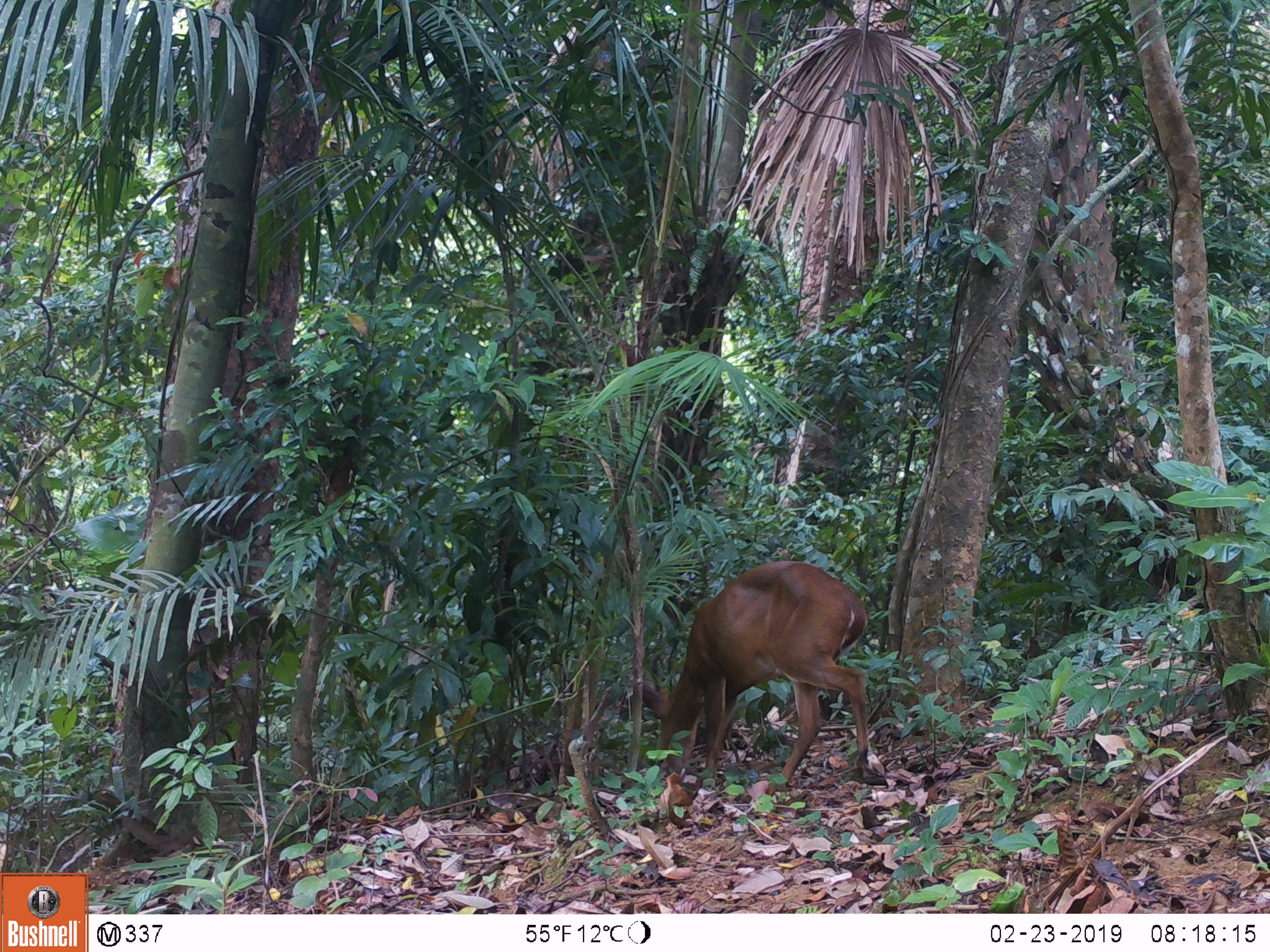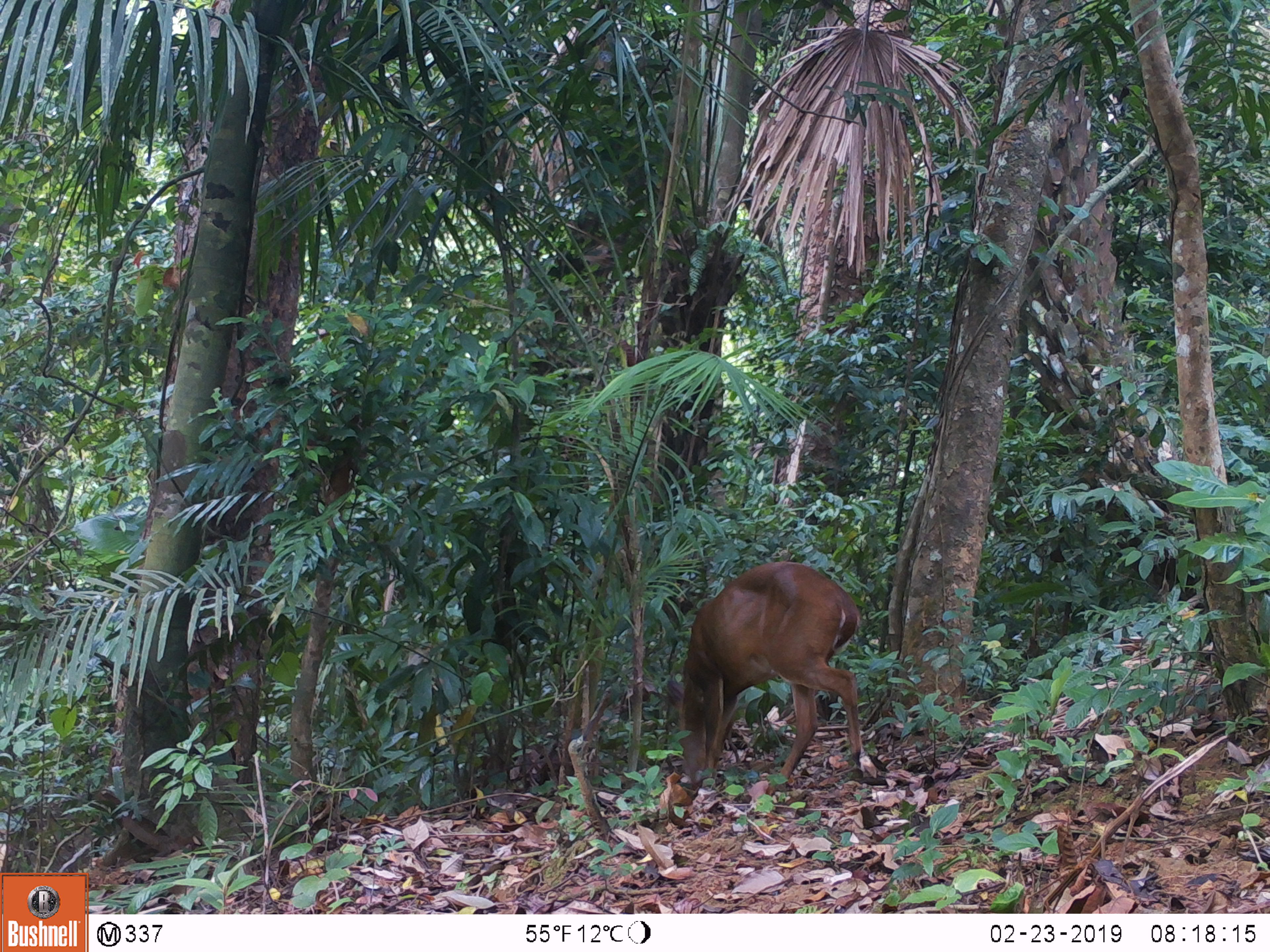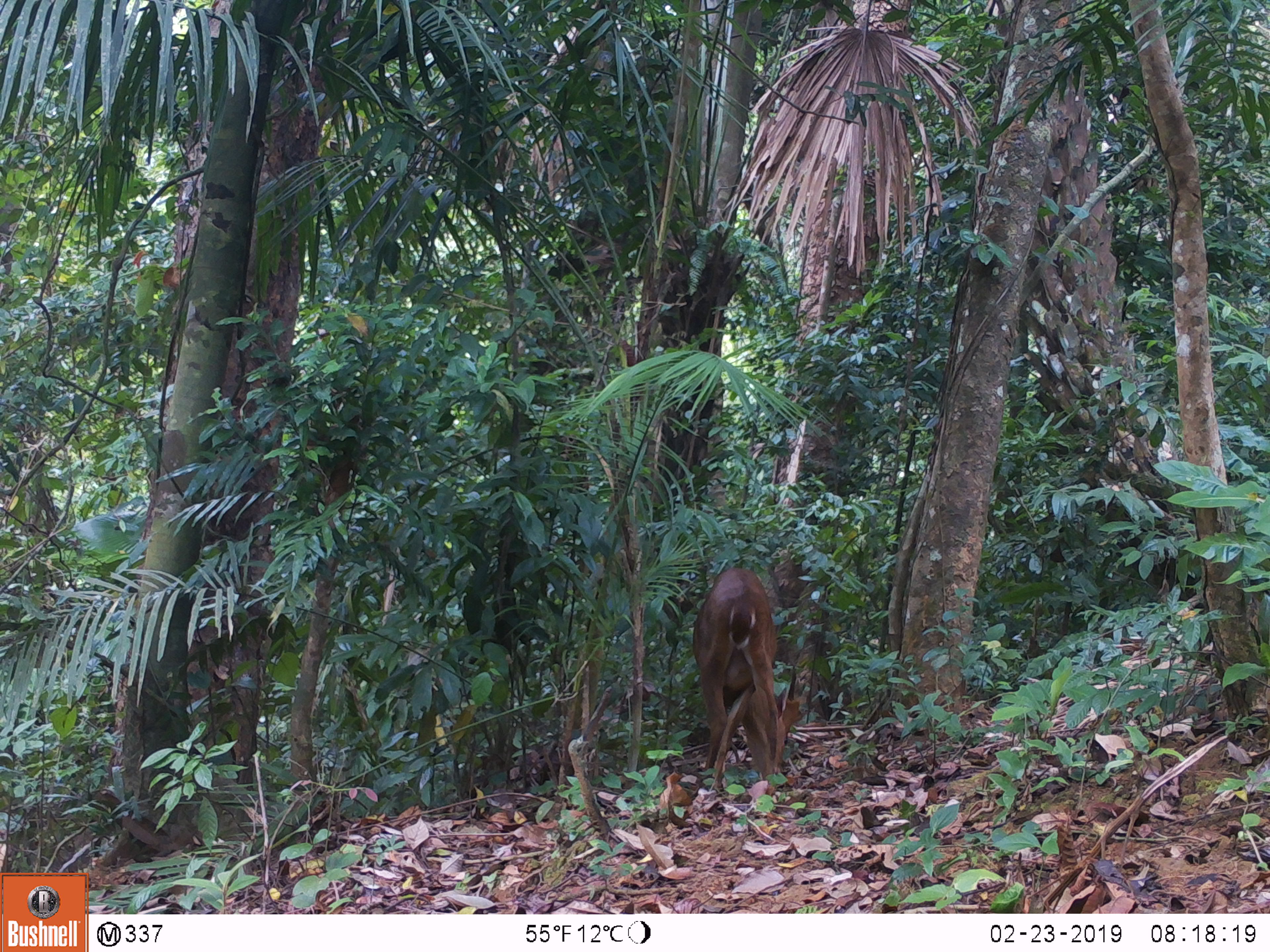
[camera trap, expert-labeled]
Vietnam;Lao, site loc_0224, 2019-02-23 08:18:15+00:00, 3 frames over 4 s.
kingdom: Animalia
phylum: Chordata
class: Mammalia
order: Artiodactyla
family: Cervidae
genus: Muntiacus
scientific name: Muntiacus vuquangensis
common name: large-antlered muntjac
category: large antlered muntjac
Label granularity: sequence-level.